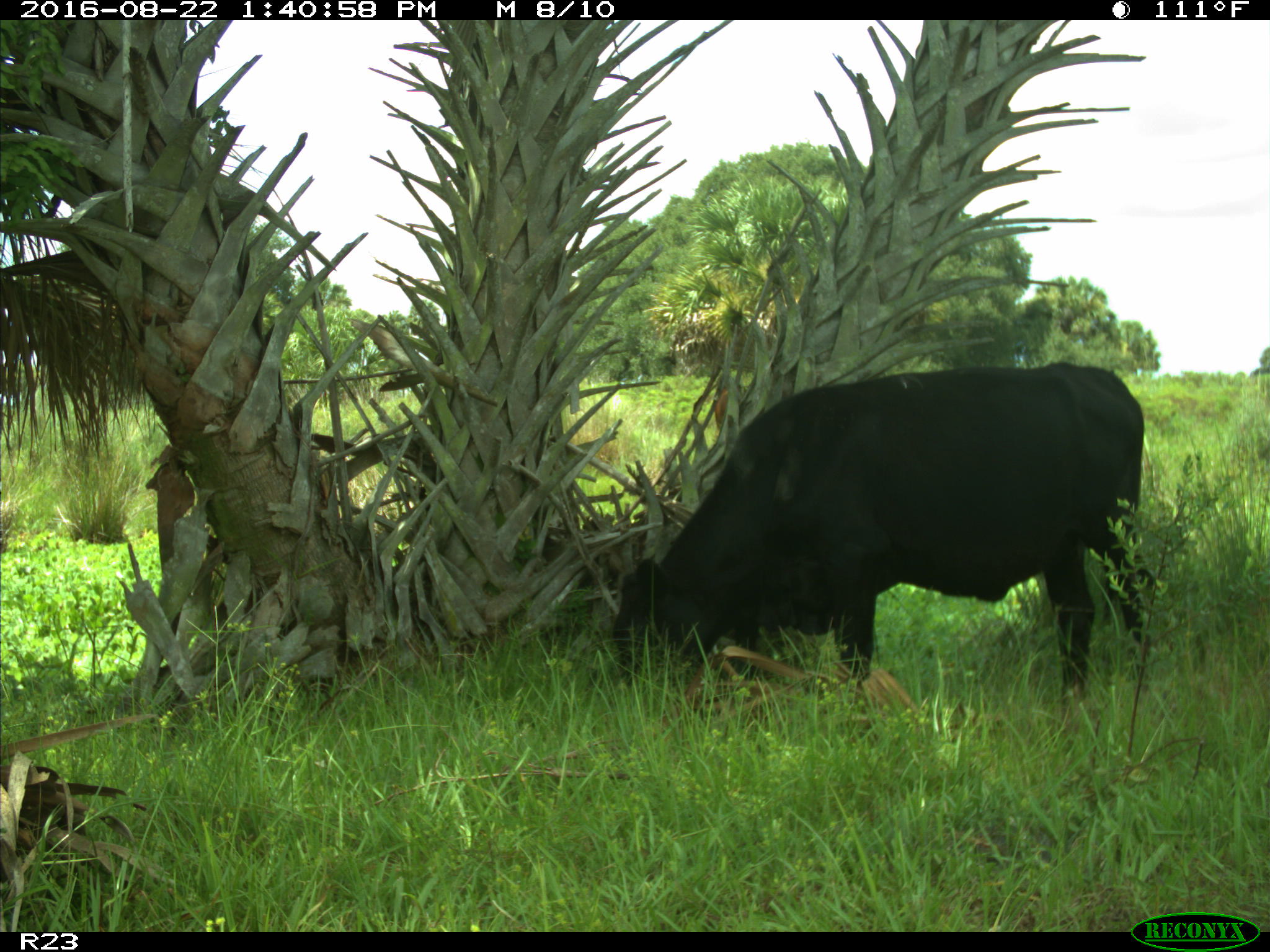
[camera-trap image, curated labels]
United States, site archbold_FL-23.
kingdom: Animalia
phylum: Chordata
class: Mammalia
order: Artiodactyla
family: Bovidae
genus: Bos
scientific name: Bos taurus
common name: domestic cow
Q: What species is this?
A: Bos taurus (domestic cow).